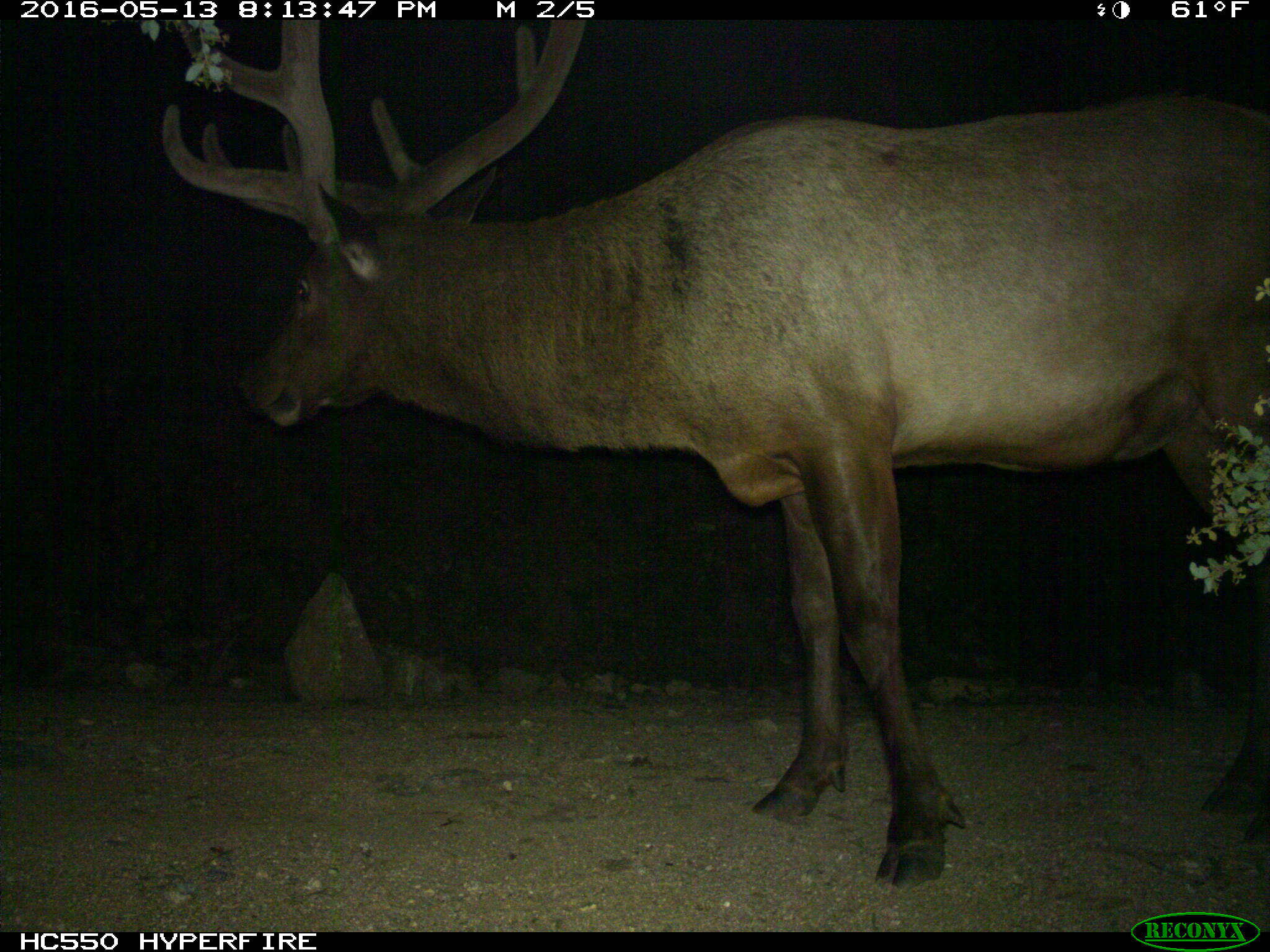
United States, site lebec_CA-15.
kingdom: Animalia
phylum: Chordata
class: Mammalia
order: Artiodactyla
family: Cervidae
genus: Cervus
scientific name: Cervus canadensis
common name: elk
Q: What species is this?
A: Cervus canadensis (elk).